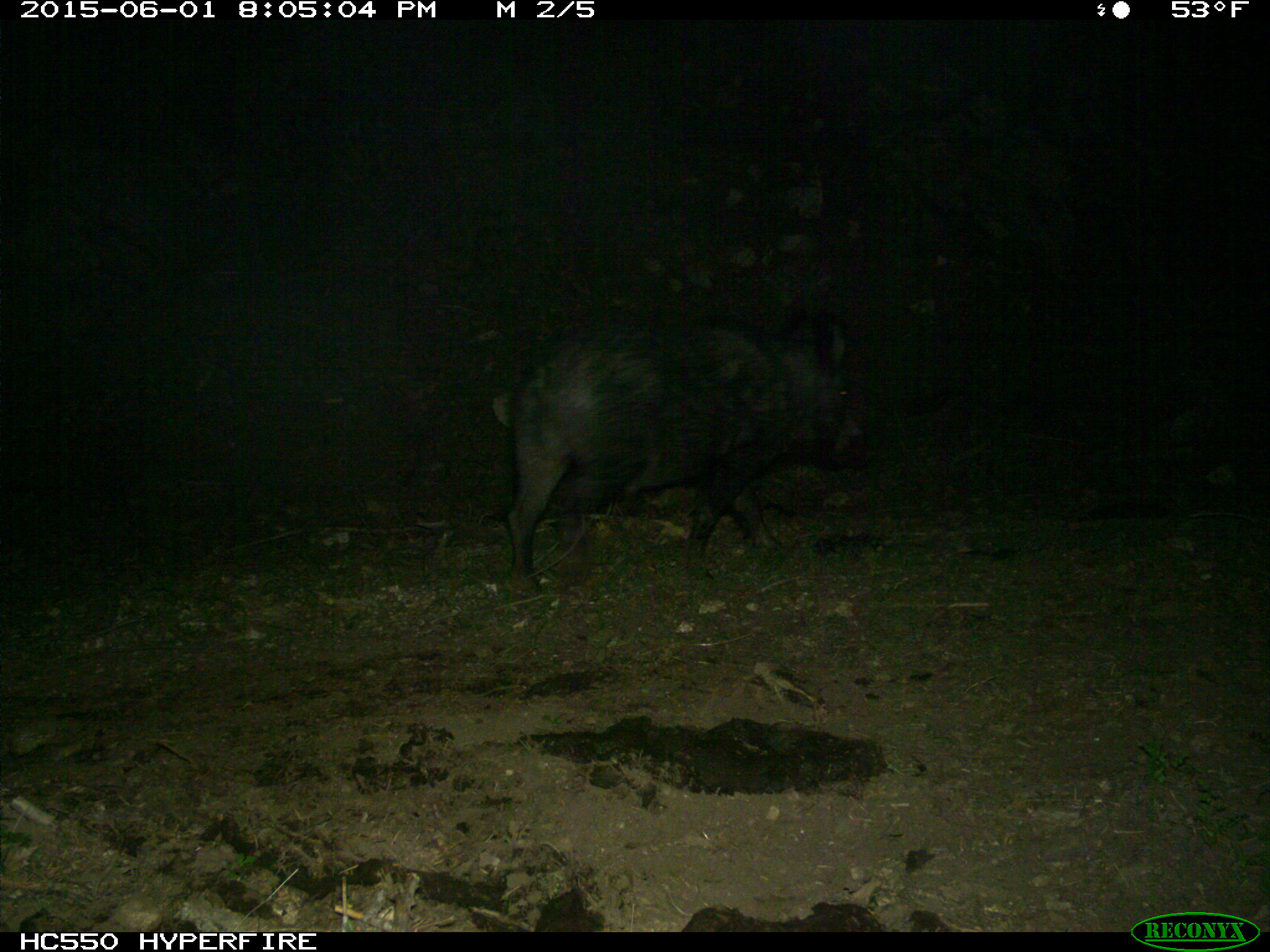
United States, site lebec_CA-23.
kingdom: Animalia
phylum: Chordata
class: Mammalia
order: Artiodactyla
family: Suidae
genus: Sus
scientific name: Sus scrofa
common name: wild boar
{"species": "Sus scrofa (wild boar)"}